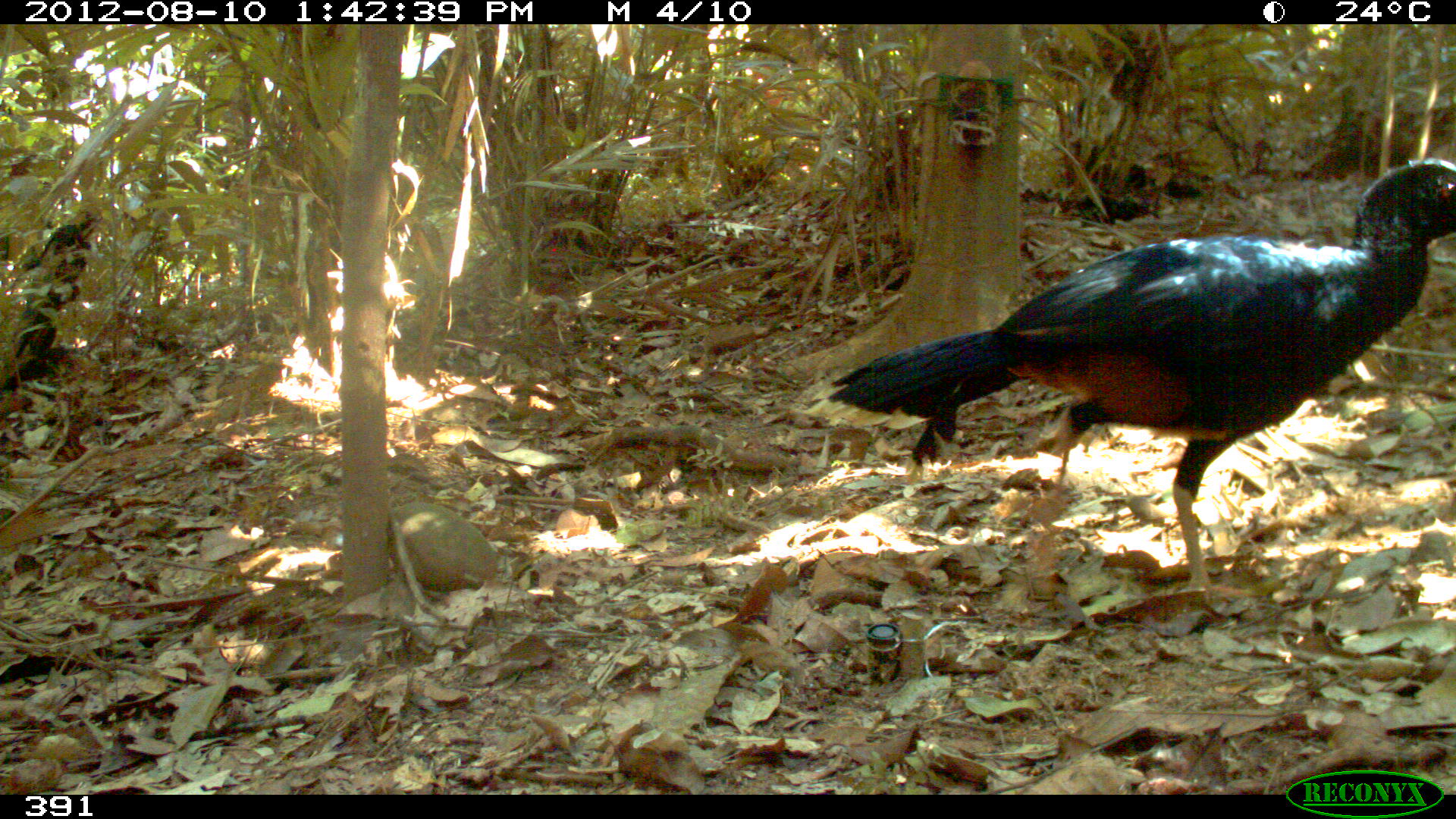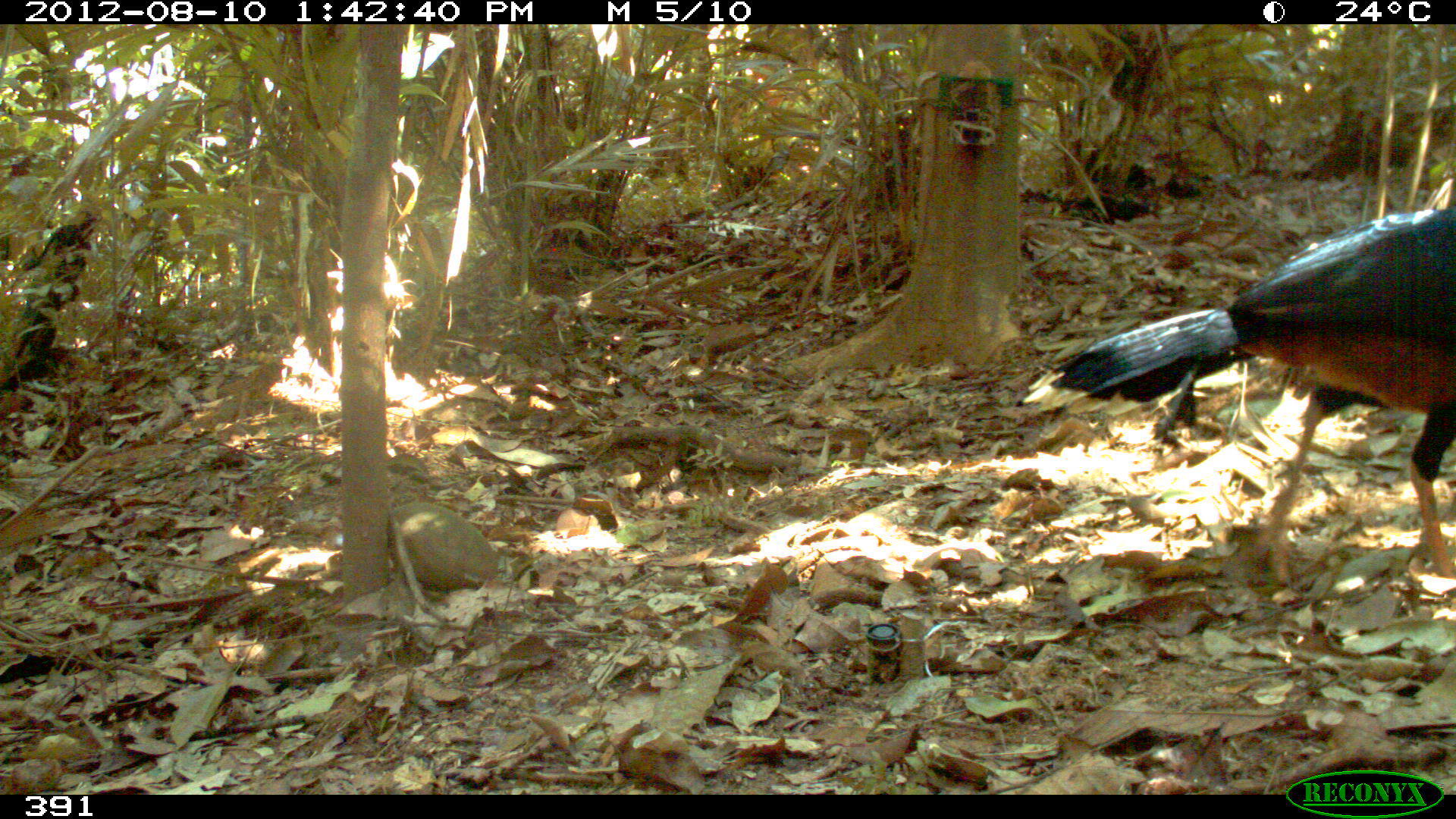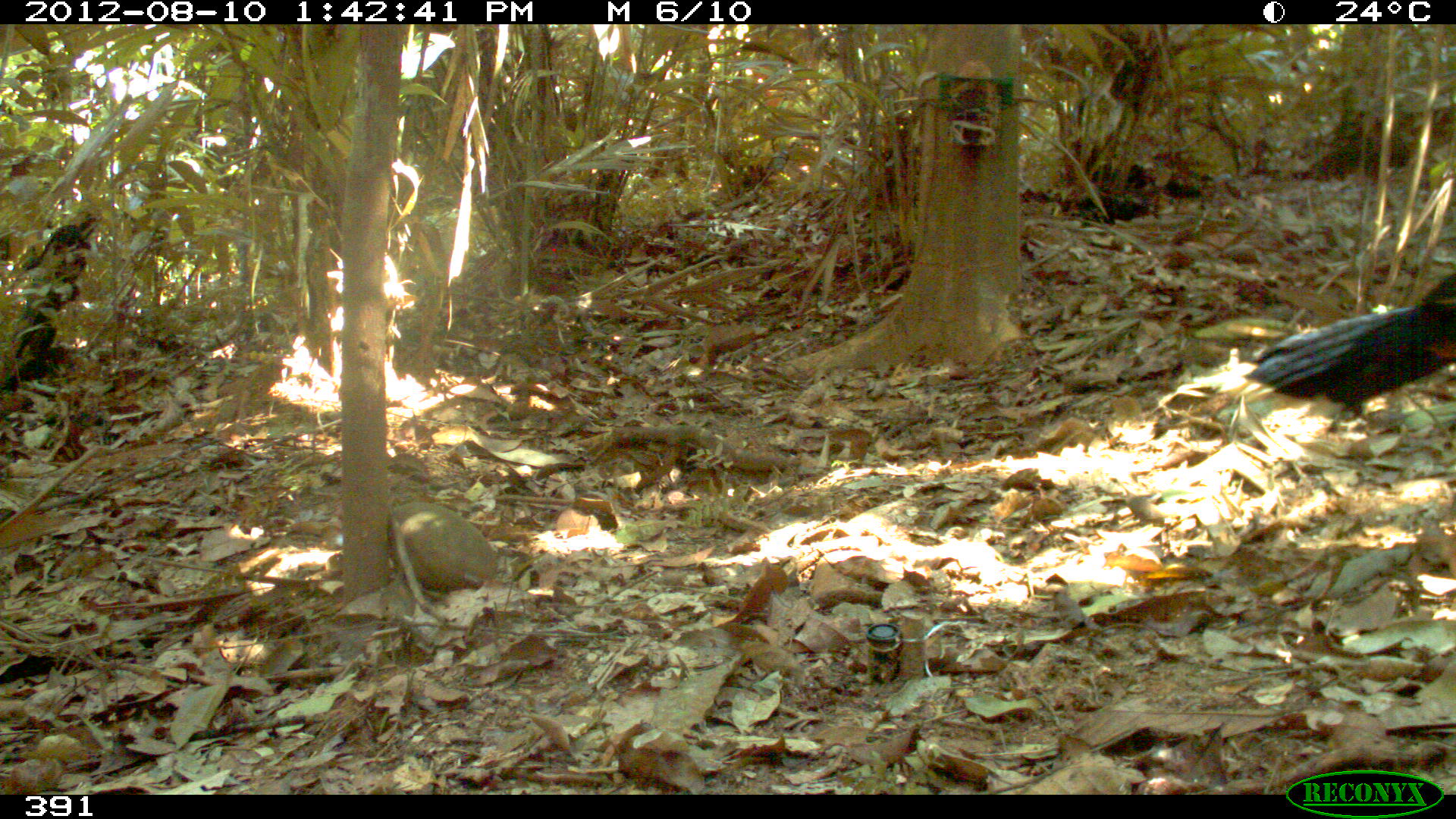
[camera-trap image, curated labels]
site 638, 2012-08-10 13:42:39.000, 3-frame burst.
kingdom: Animalia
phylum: Chordata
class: Aves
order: Galliformes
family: Cracidae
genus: Mitu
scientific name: Mitu tuberosum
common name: razor-billed curassow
Mitu tuberosum (razor-billed curassow).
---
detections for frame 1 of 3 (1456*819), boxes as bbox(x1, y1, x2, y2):
mitu tuberosum: bbox(802, 155, 1453, 592)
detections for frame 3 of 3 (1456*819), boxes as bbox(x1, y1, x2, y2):
mitu tuberosum: bbox(1195, 271, 1456, 416)